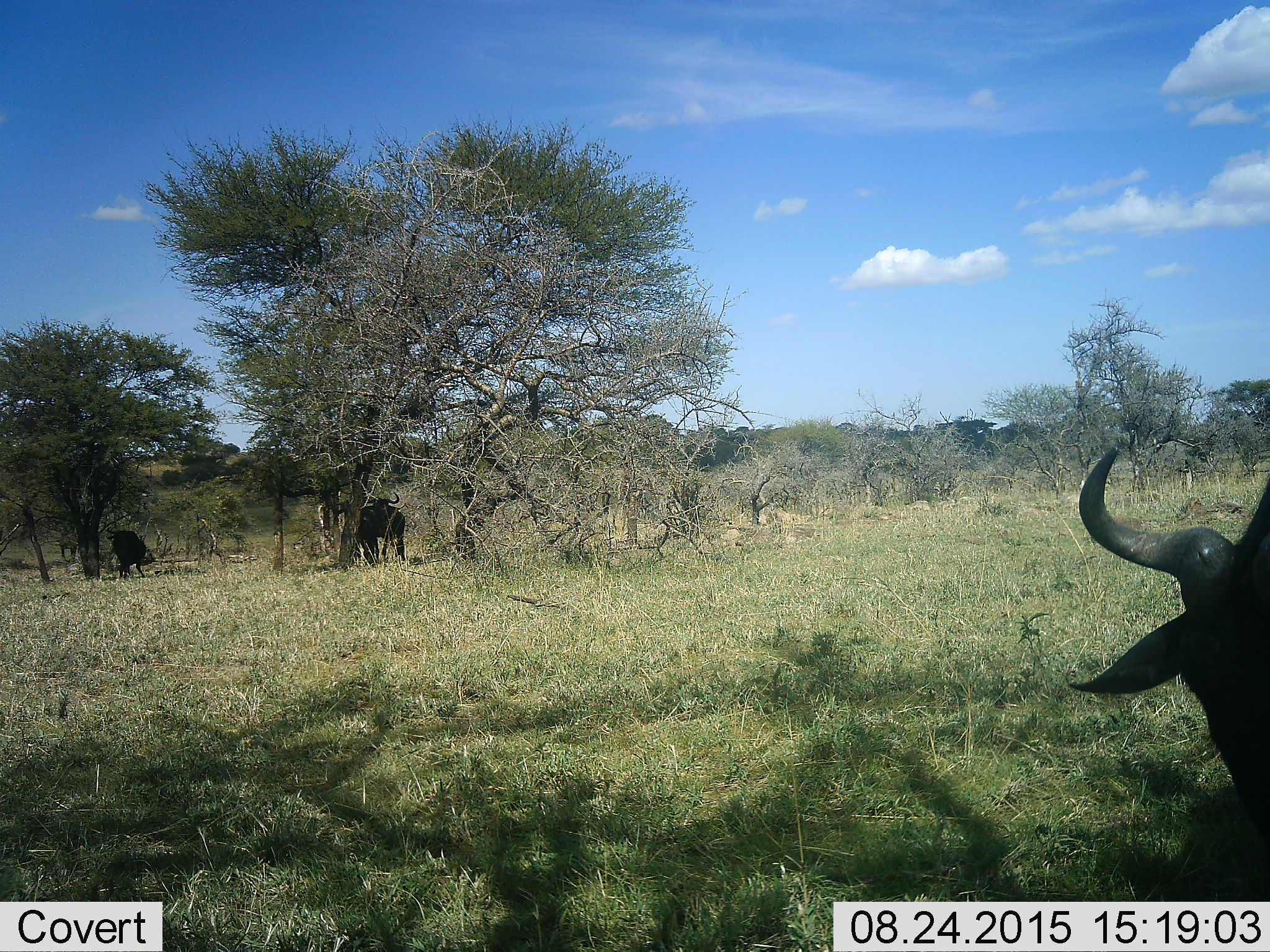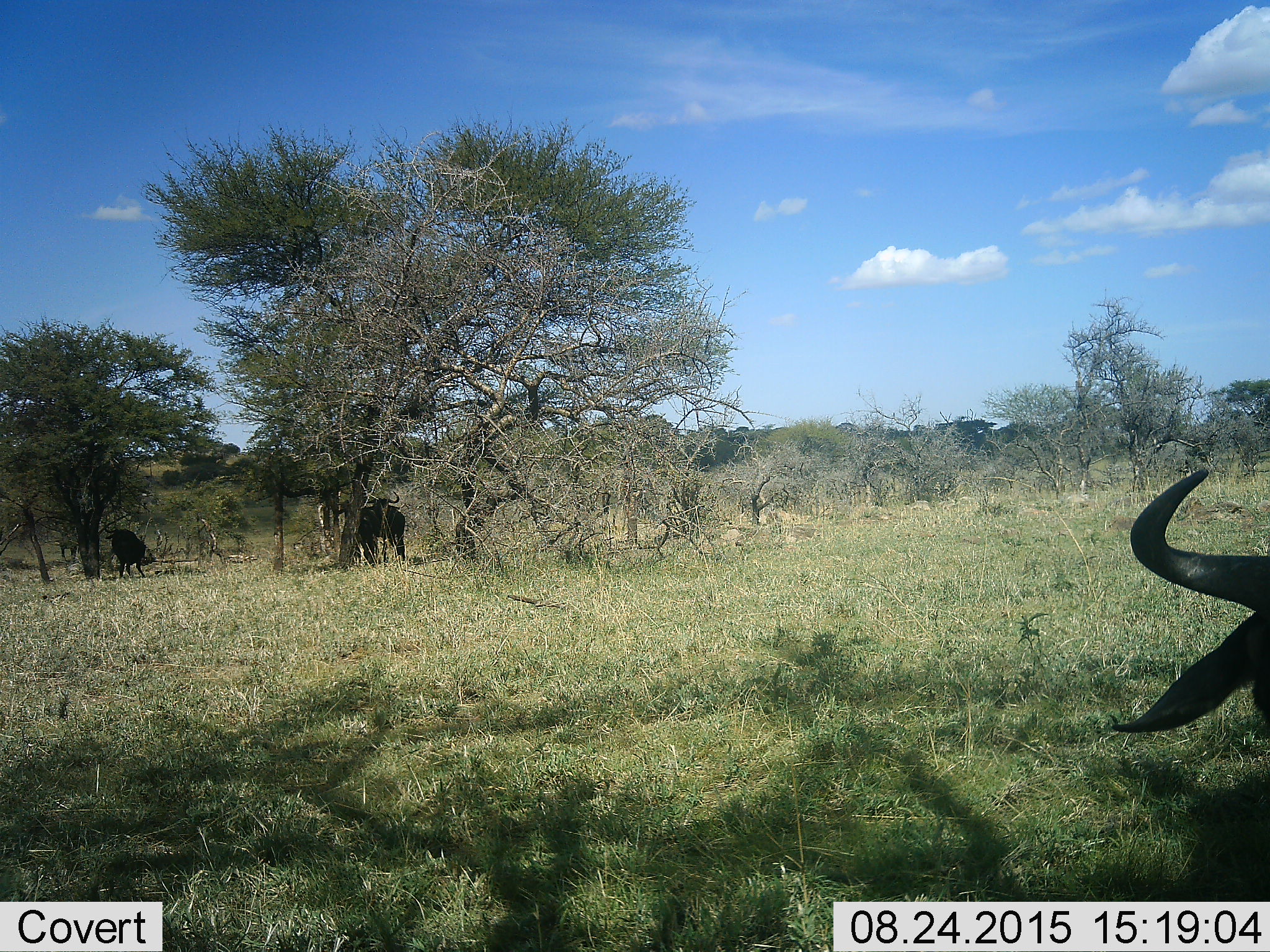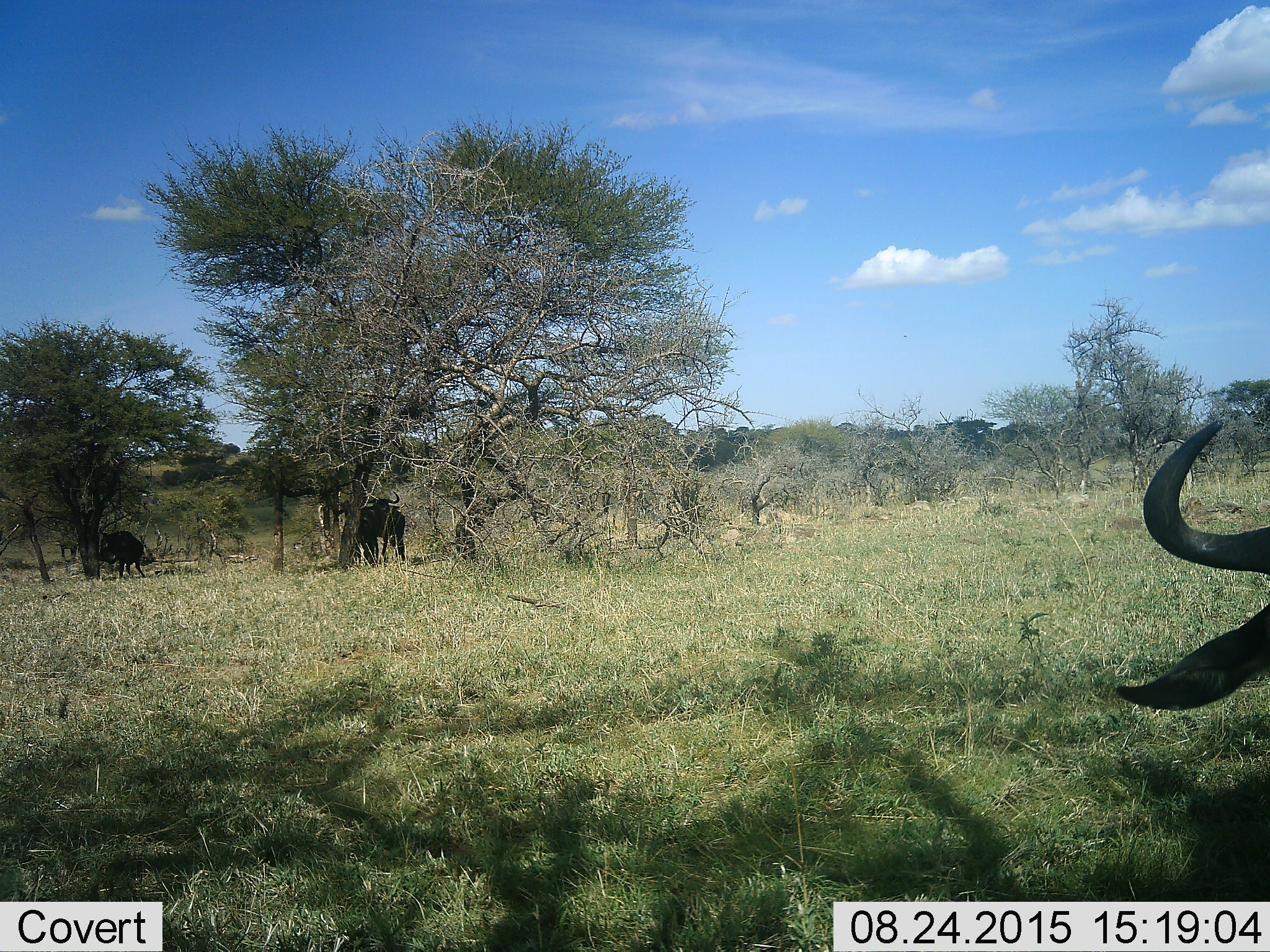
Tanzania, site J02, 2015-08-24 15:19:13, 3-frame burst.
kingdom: Animalia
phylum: Chordata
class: Mammalia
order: Artiodactyla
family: Bovidae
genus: Connochaetes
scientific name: Connochaetes taurinus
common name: blue wildebeest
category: wildebeest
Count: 4.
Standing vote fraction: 100%.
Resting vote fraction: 0%.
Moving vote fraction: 17%.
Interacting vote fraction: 0%.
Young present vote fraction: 0%.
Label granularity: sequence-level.